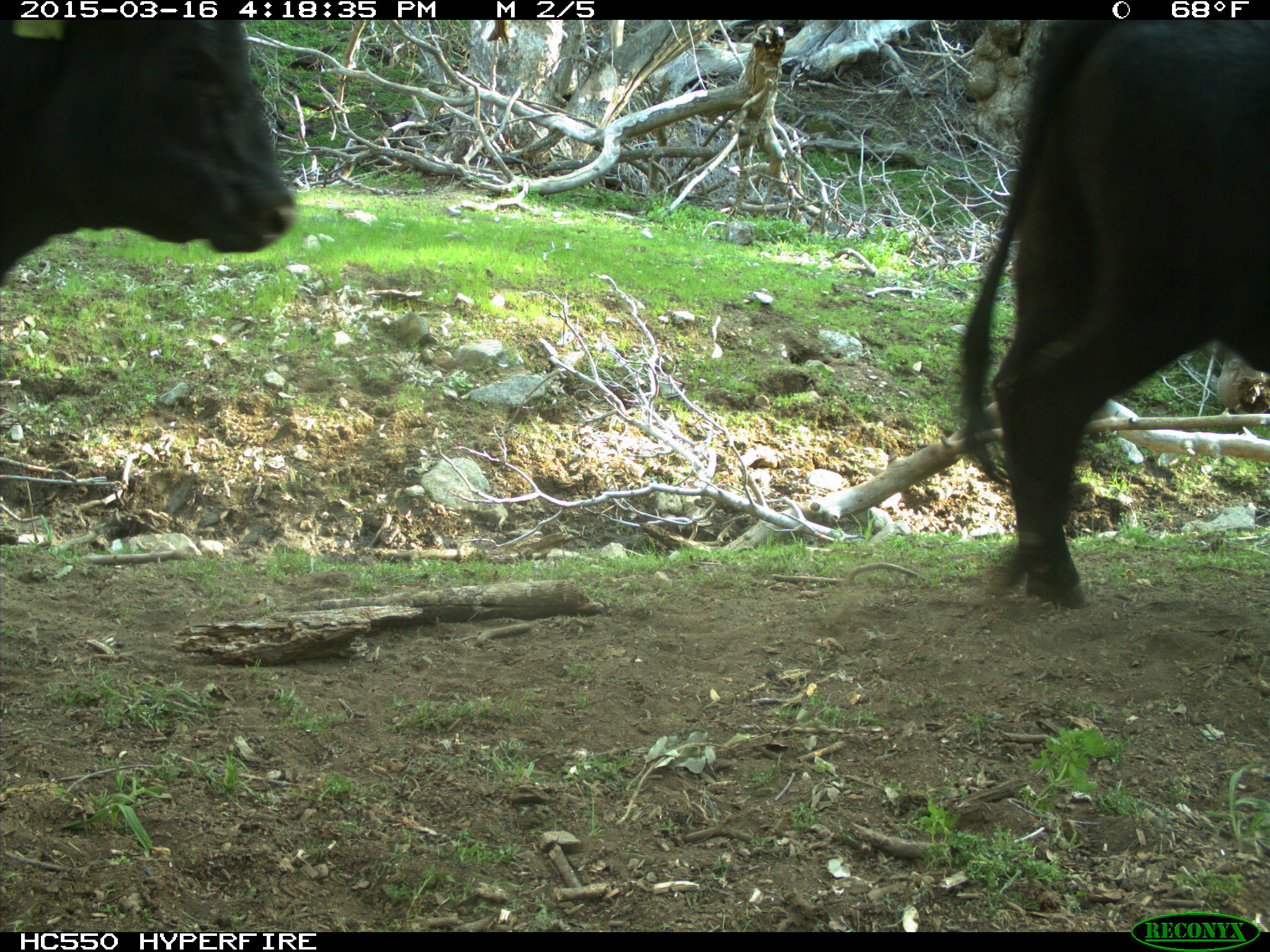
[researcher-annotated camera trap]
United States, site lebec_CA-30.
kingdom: Animalia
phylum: Chordata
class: Mammalia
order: Artiodactyla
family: Bovidae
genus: Bos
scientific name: Bos taurus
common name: domestic cow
Bos taurus (domestic cow).